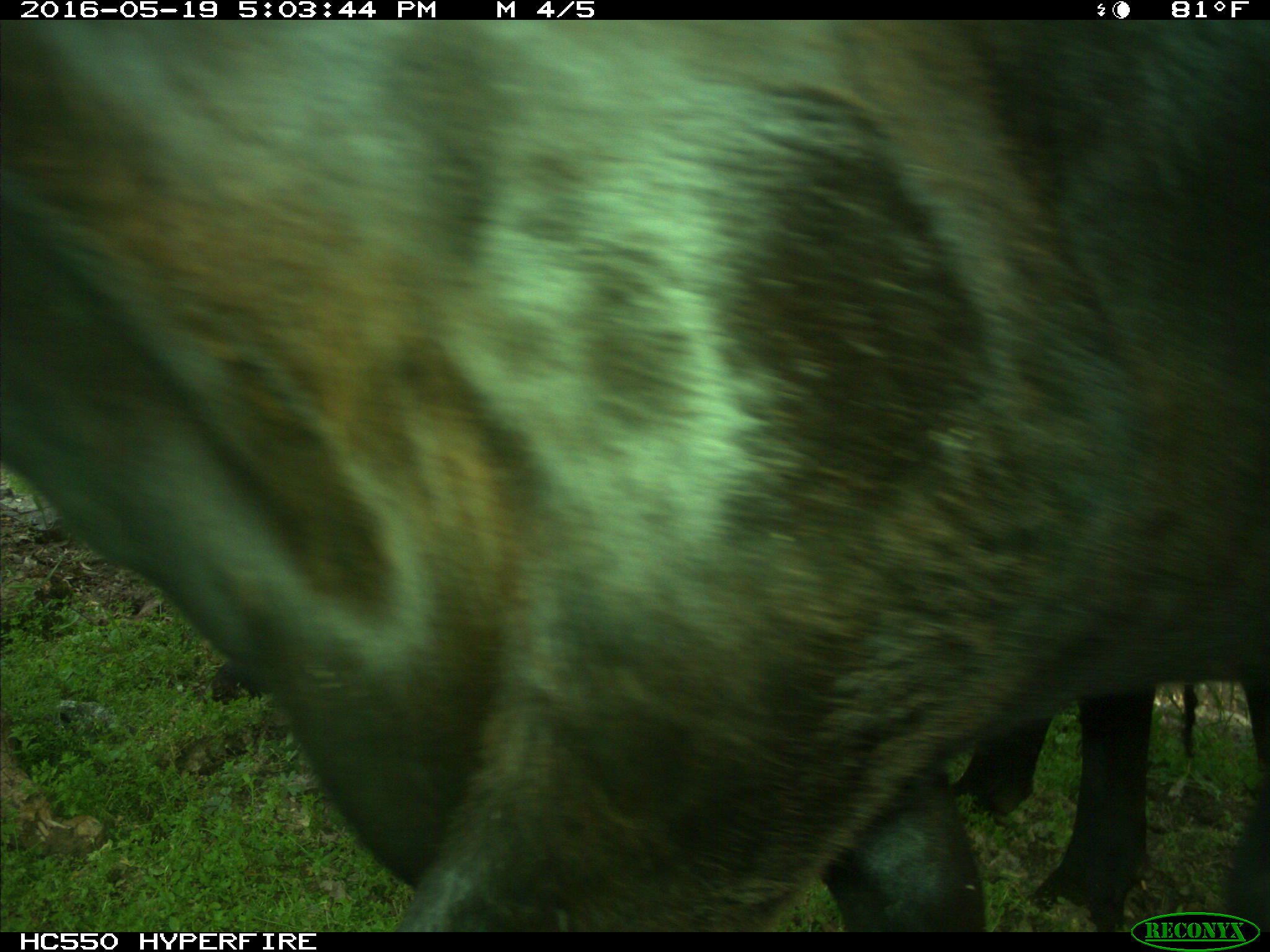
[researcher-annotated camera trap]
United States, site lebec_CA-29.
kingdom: Animalia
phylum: Chordata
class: Mammalia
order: Artiodactyla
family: Bovidae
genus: Bos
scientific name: Bos taurus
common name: domestic cow